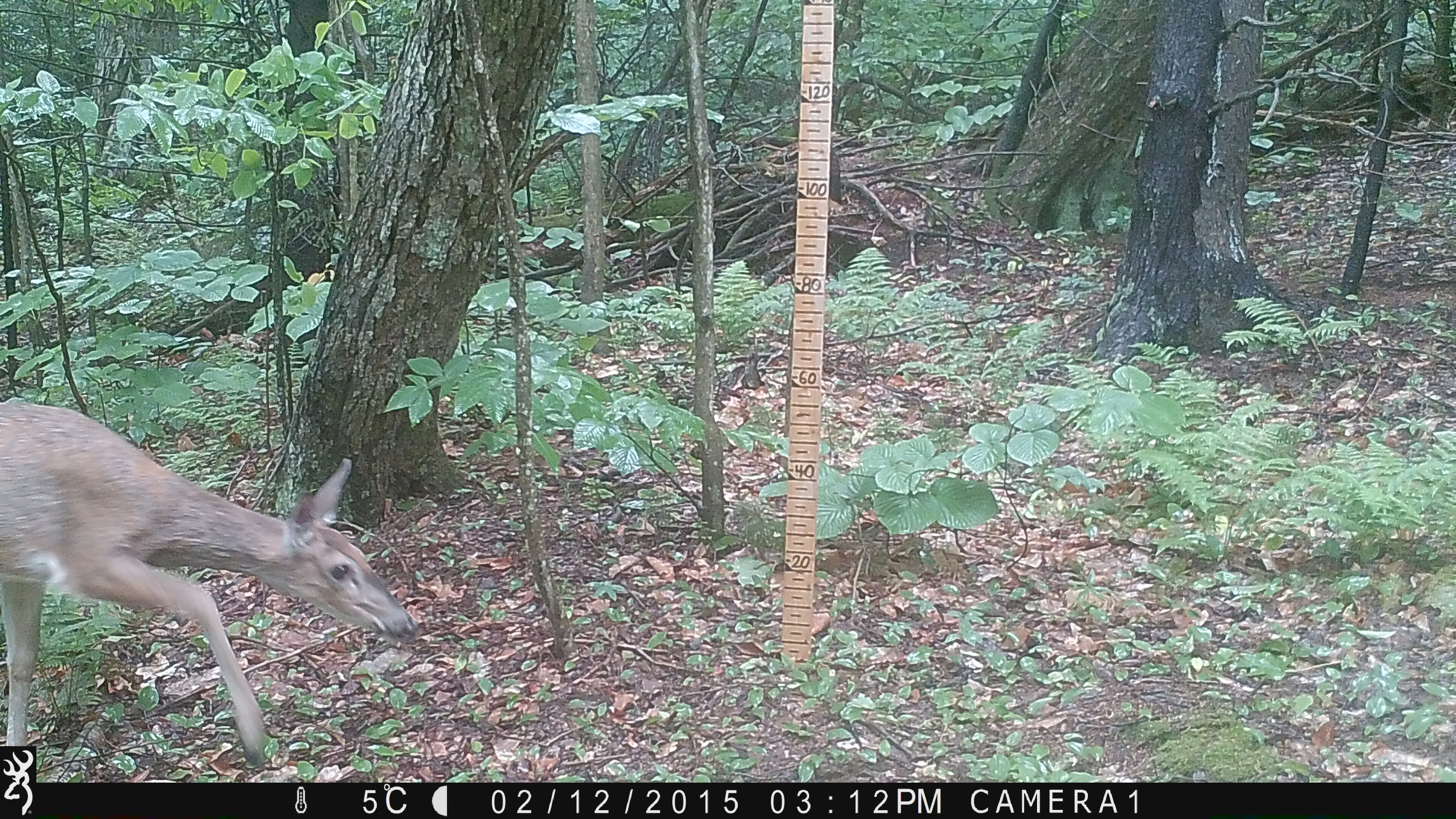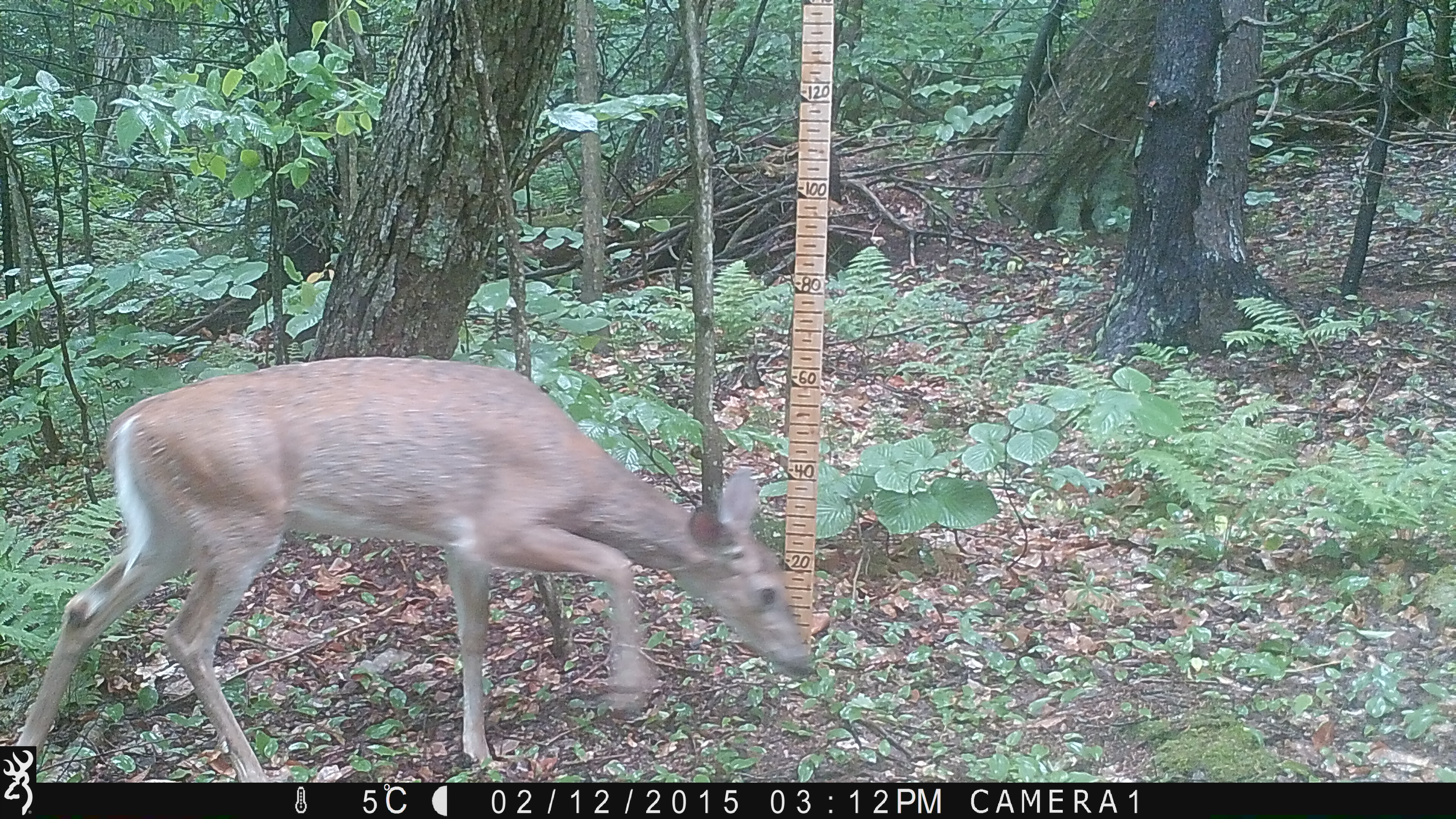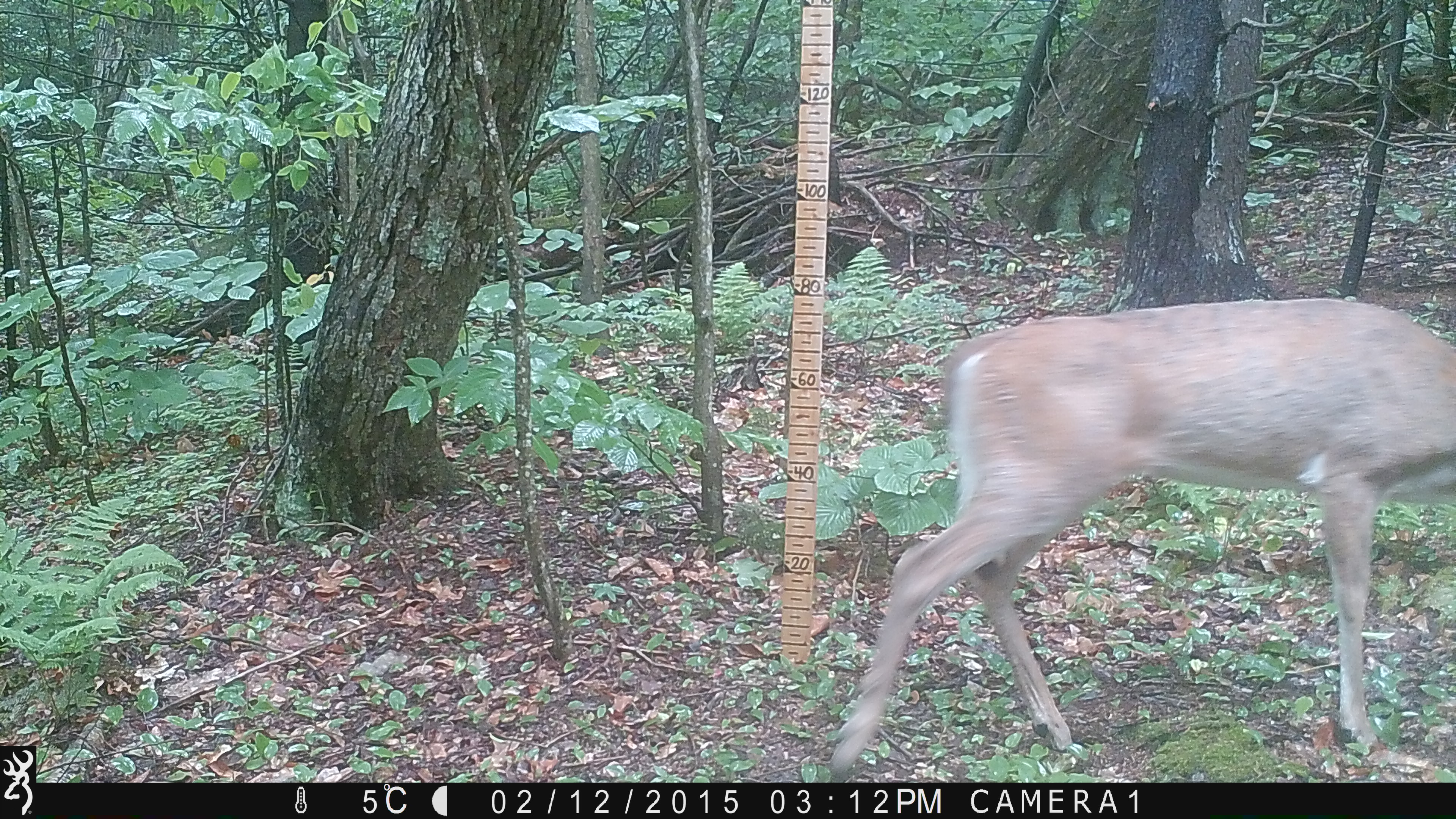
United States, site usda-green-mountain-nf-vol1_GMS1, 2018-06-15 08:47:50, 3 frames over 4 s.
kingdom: Animalia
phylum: Chordata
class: Mammalia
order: Artiodactyla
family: Cervidae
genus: Odocoileus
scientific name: Odocoileus virginianus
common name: white-tailed deer